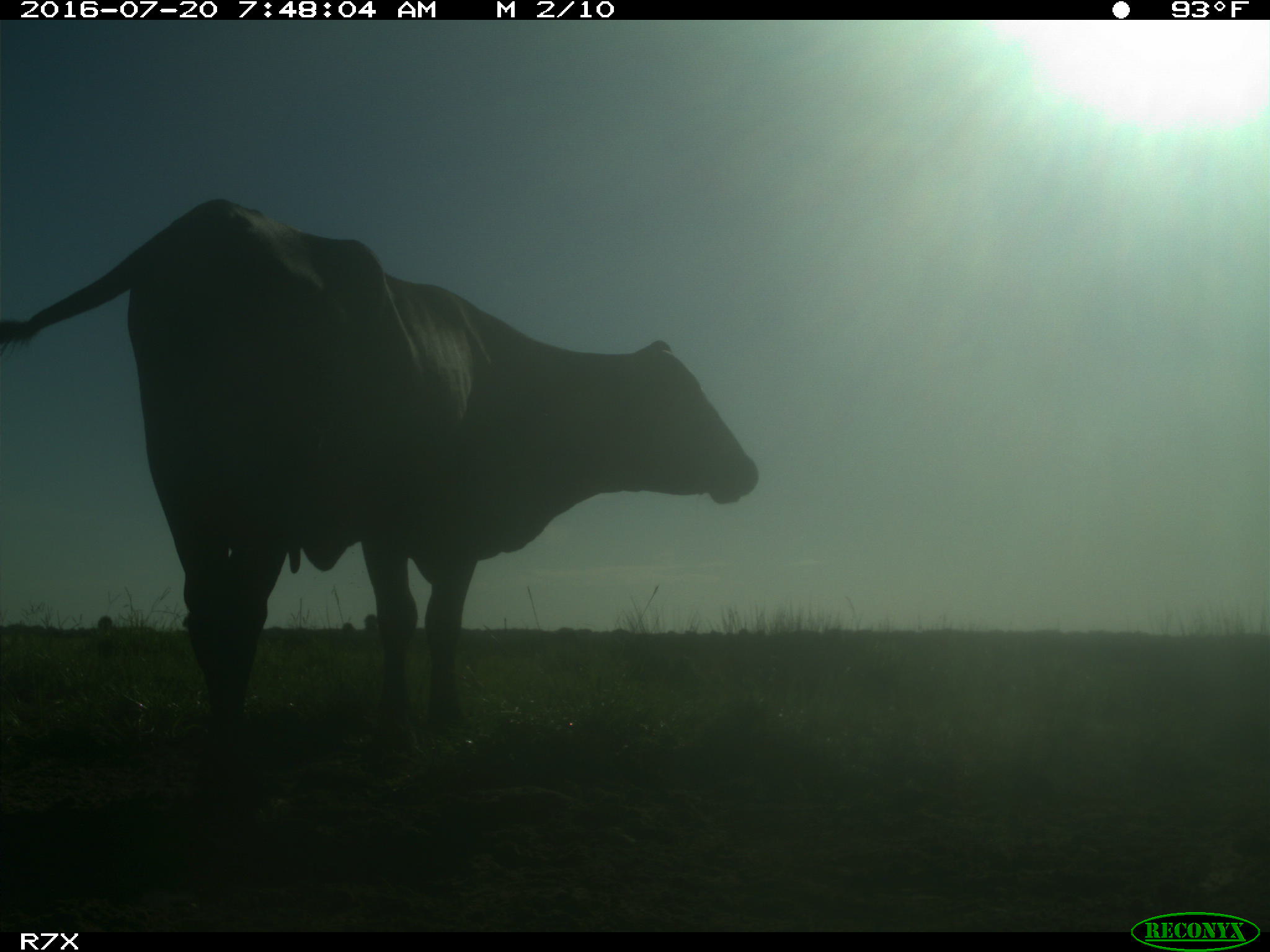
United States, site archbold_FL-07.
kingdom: Animalia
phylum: Chordata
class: Mammalia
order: Artiodactyla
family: Bovidae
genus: Bos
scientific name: Bos taurus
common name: domestic cow